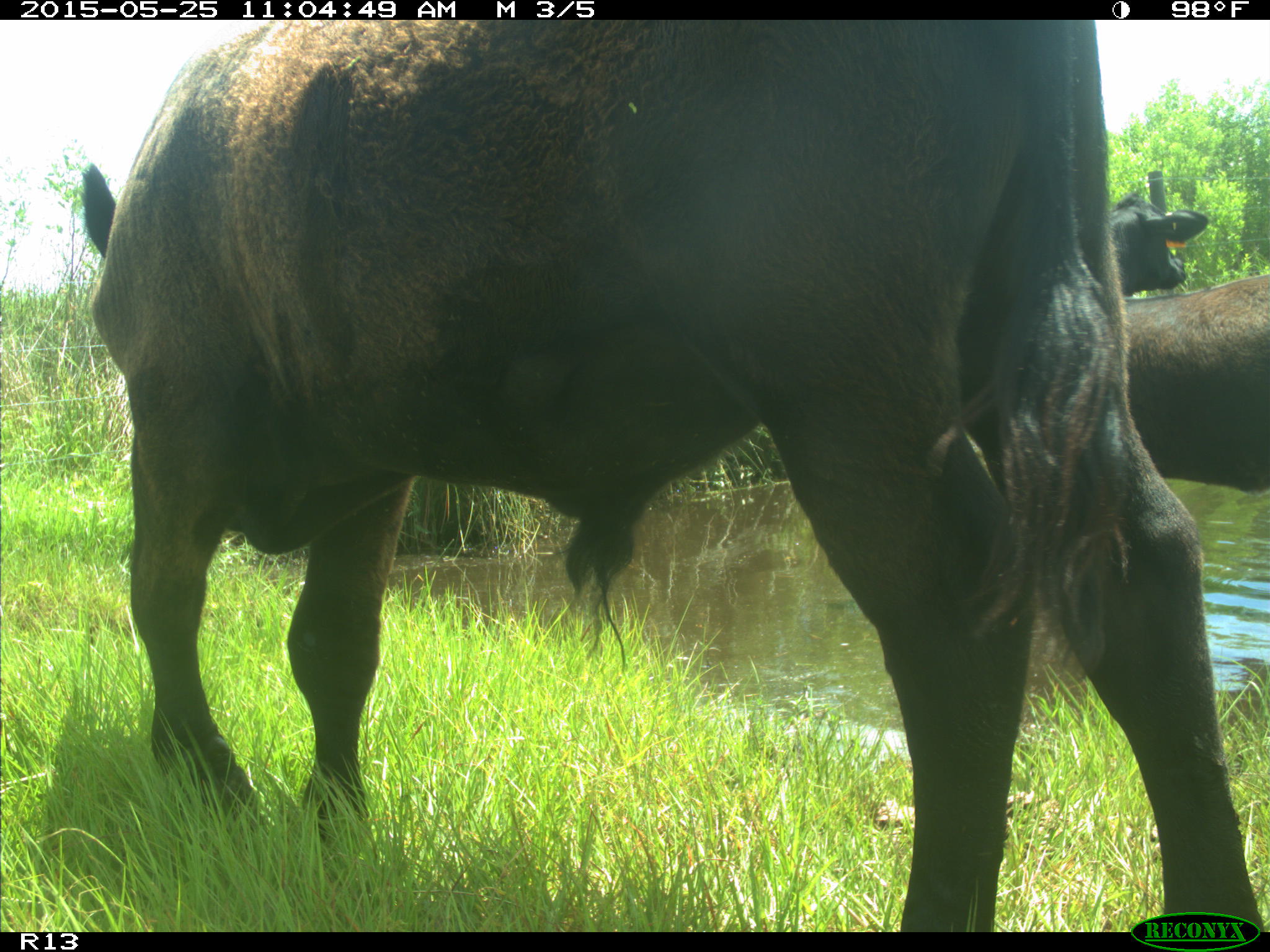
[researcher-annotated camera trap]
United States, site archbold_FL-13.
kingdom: Animalia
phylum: Chordata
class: Mammalia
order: Artiodactyla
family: Bovidae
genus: Bos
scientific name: Bos taurus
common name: domestic cow